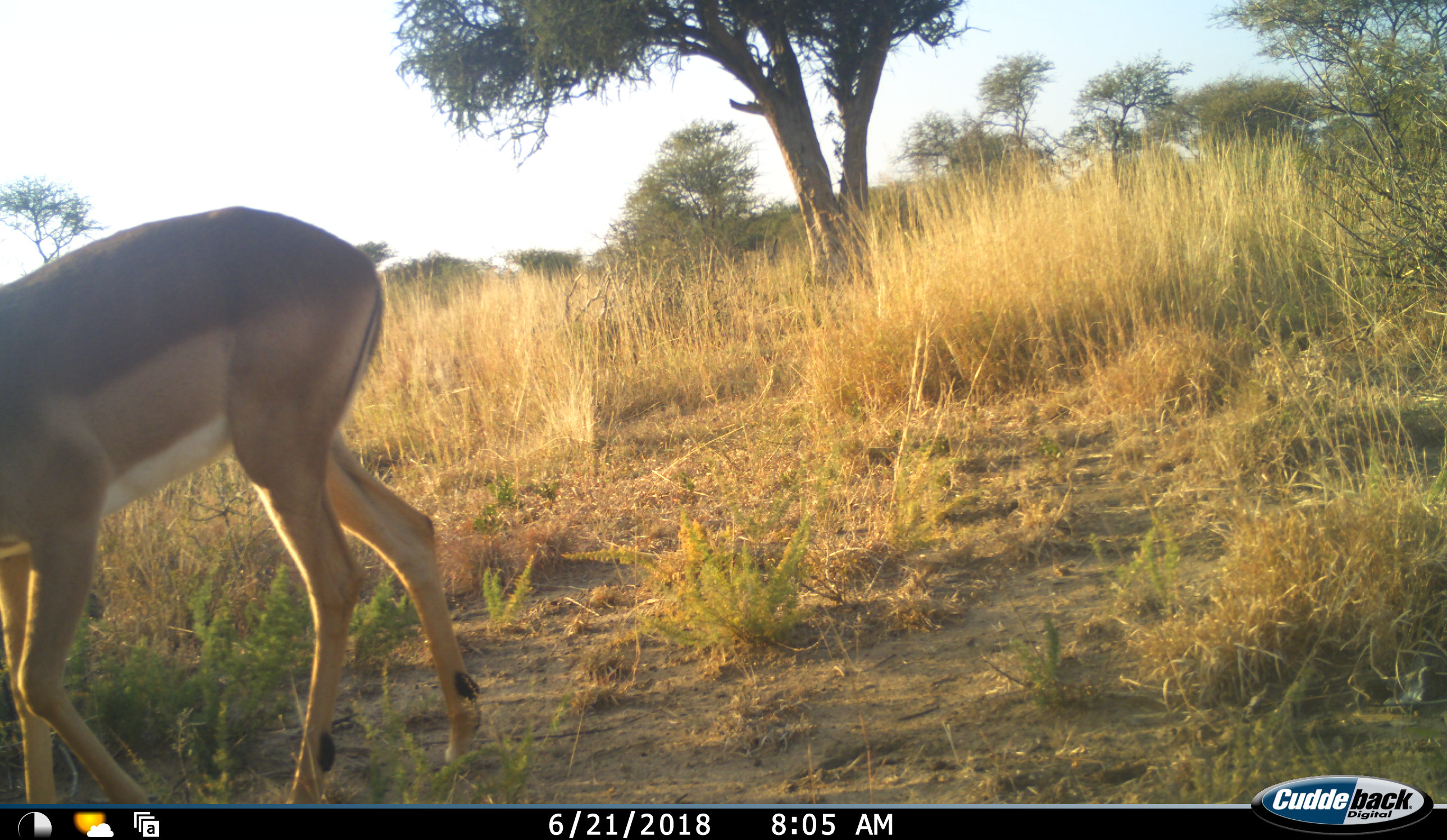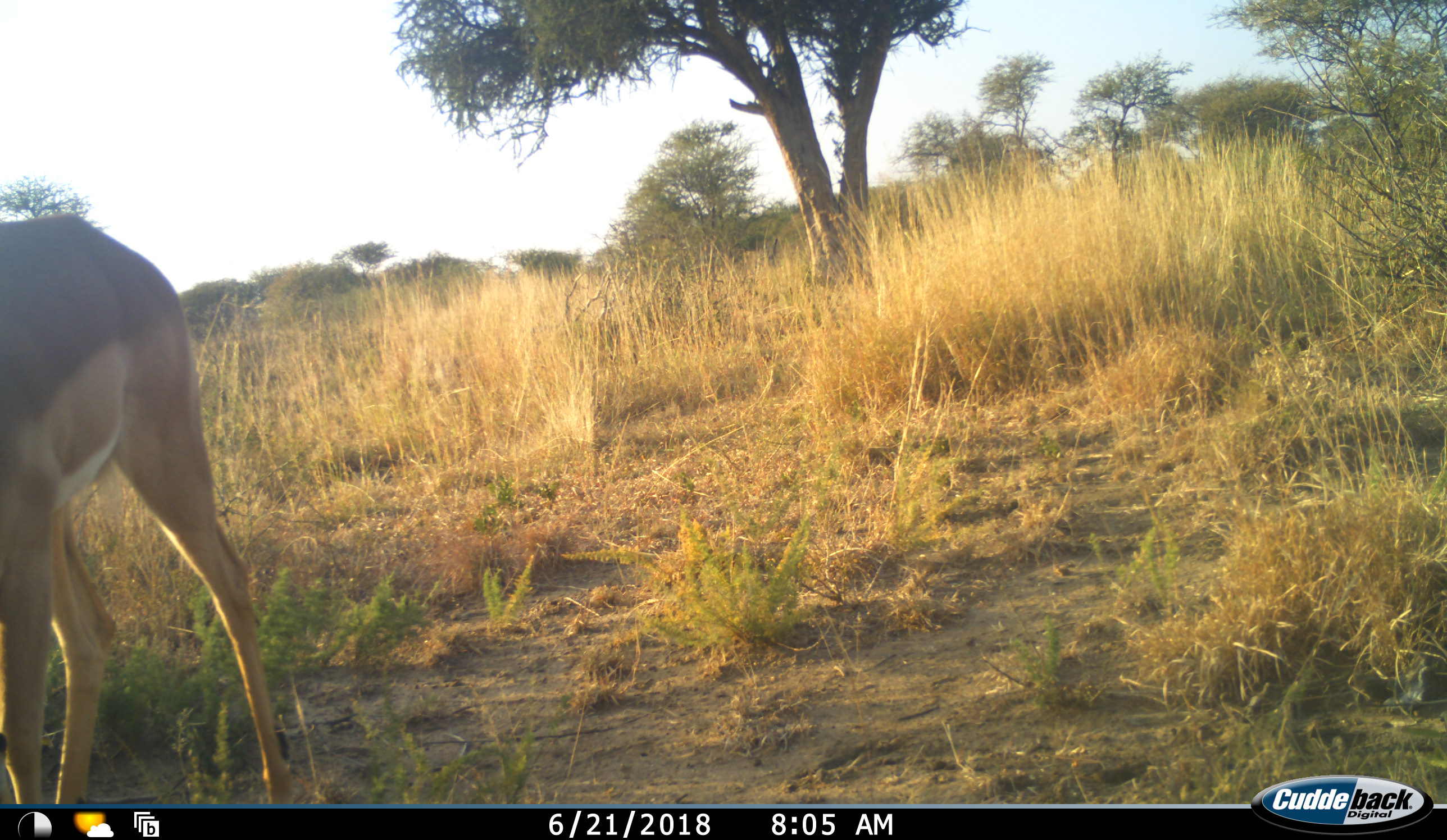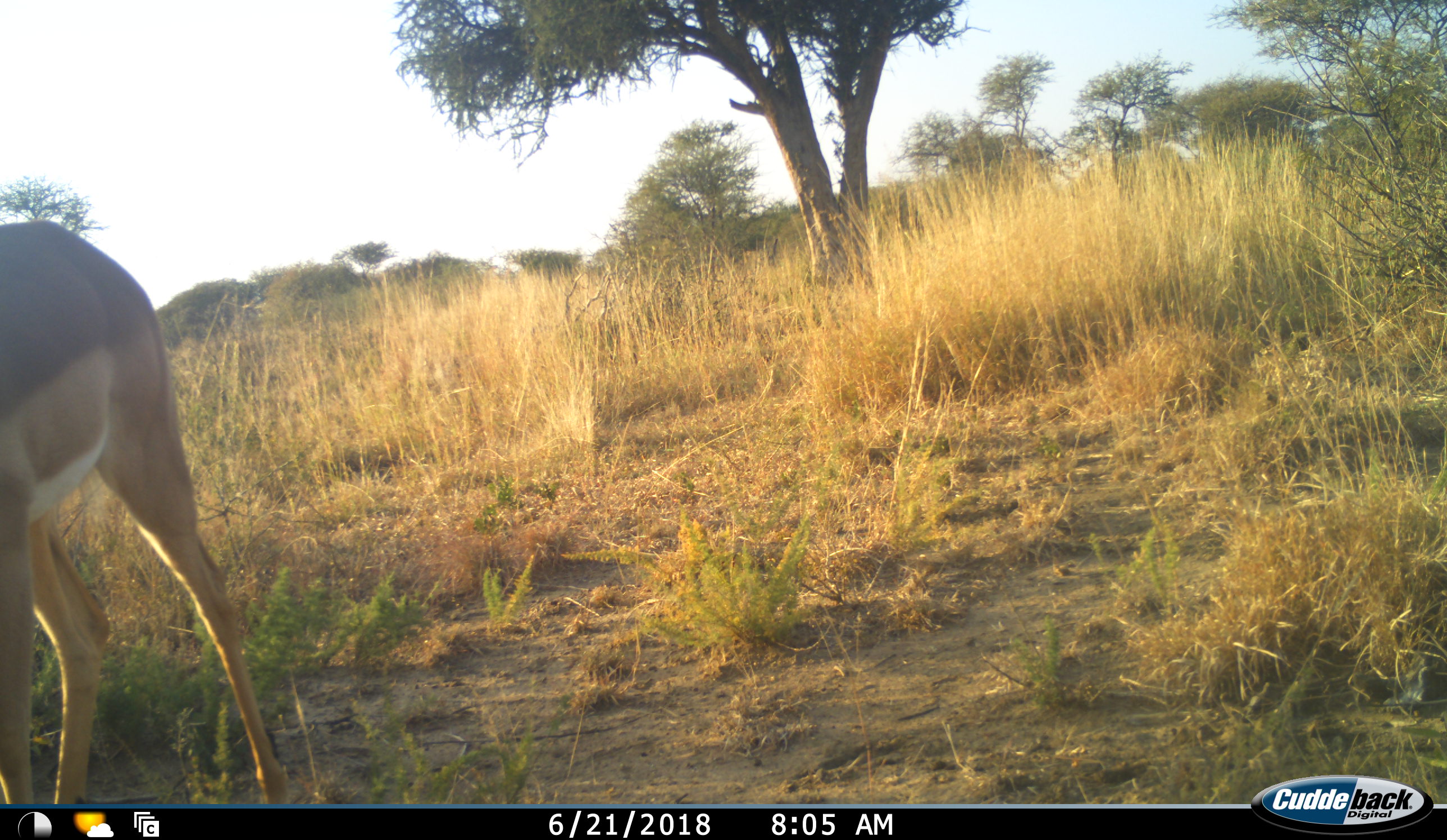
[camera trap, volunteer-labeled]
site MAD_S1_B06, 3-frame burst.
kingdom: Animalia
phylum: Chordata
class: Mammalia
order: Artiodactyla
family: Bovidae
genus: Aepyceros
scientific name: Aepyceros melampus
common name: impala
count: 1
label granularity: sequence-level